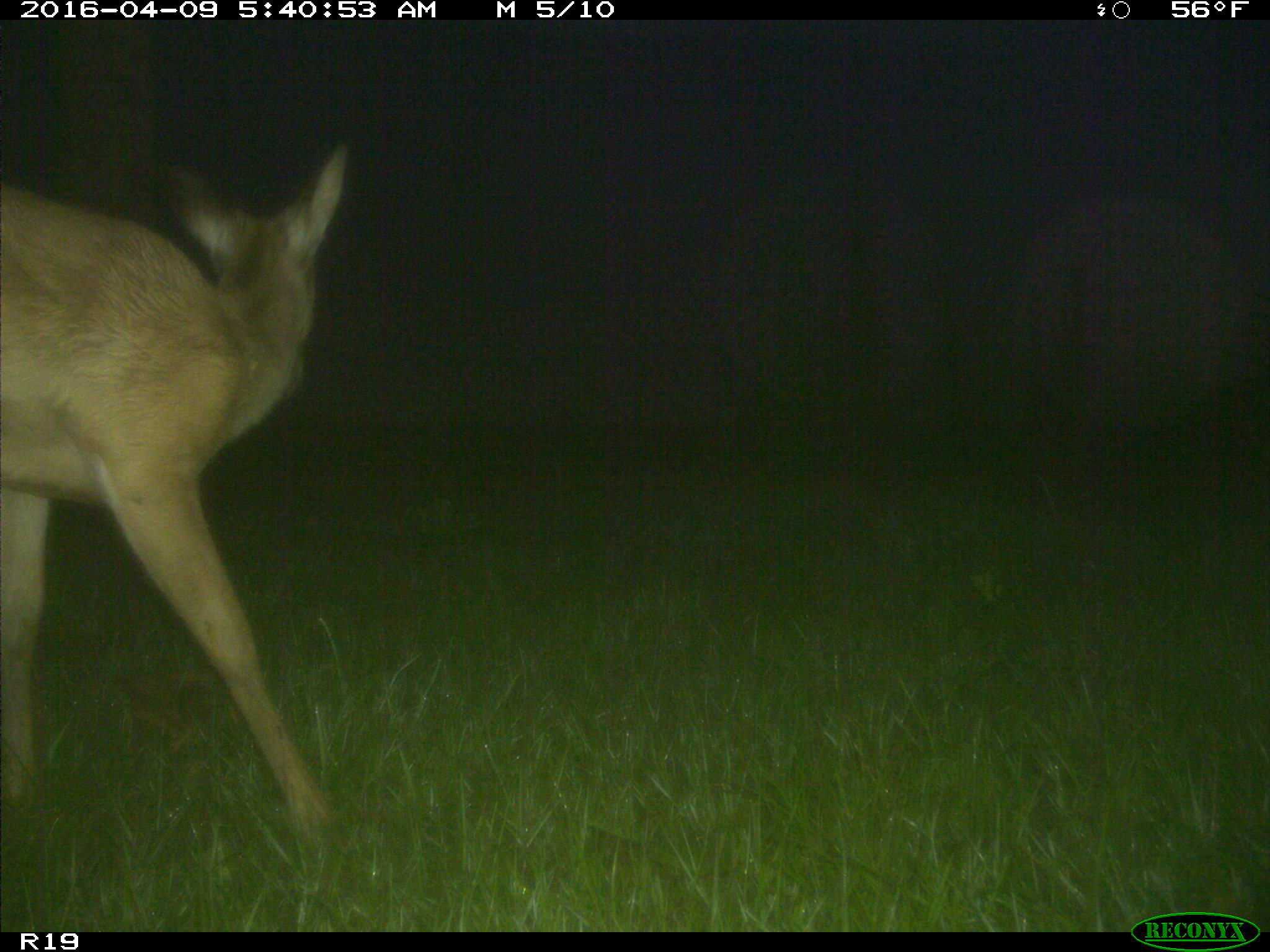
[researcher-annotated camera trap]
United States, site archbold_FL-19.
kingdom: Animalia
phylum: Chordata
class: Mammalia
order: Artiodactyla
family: Cervidae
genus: Odocoileus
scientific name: Odocoileus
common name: deer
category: unidentified deer